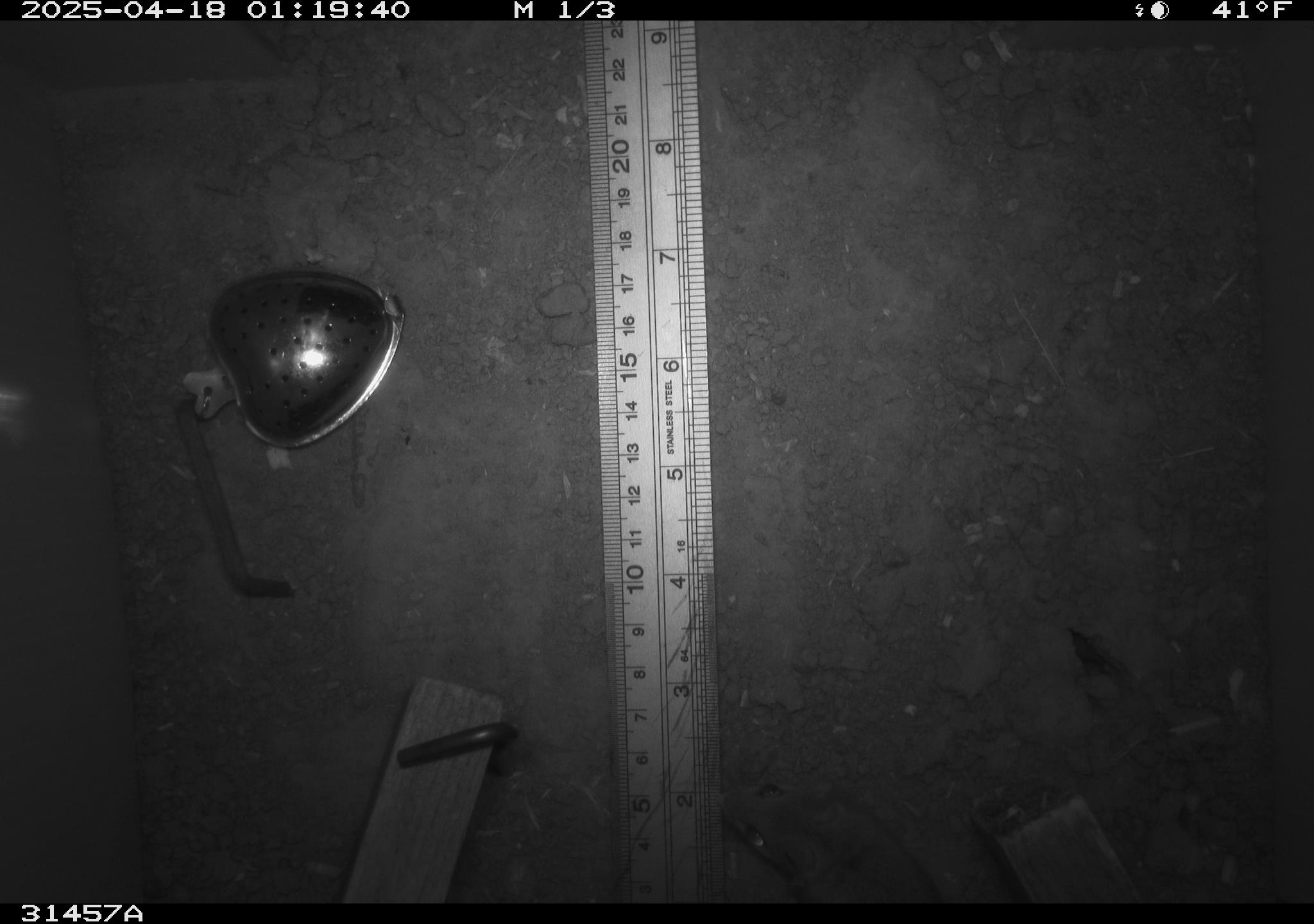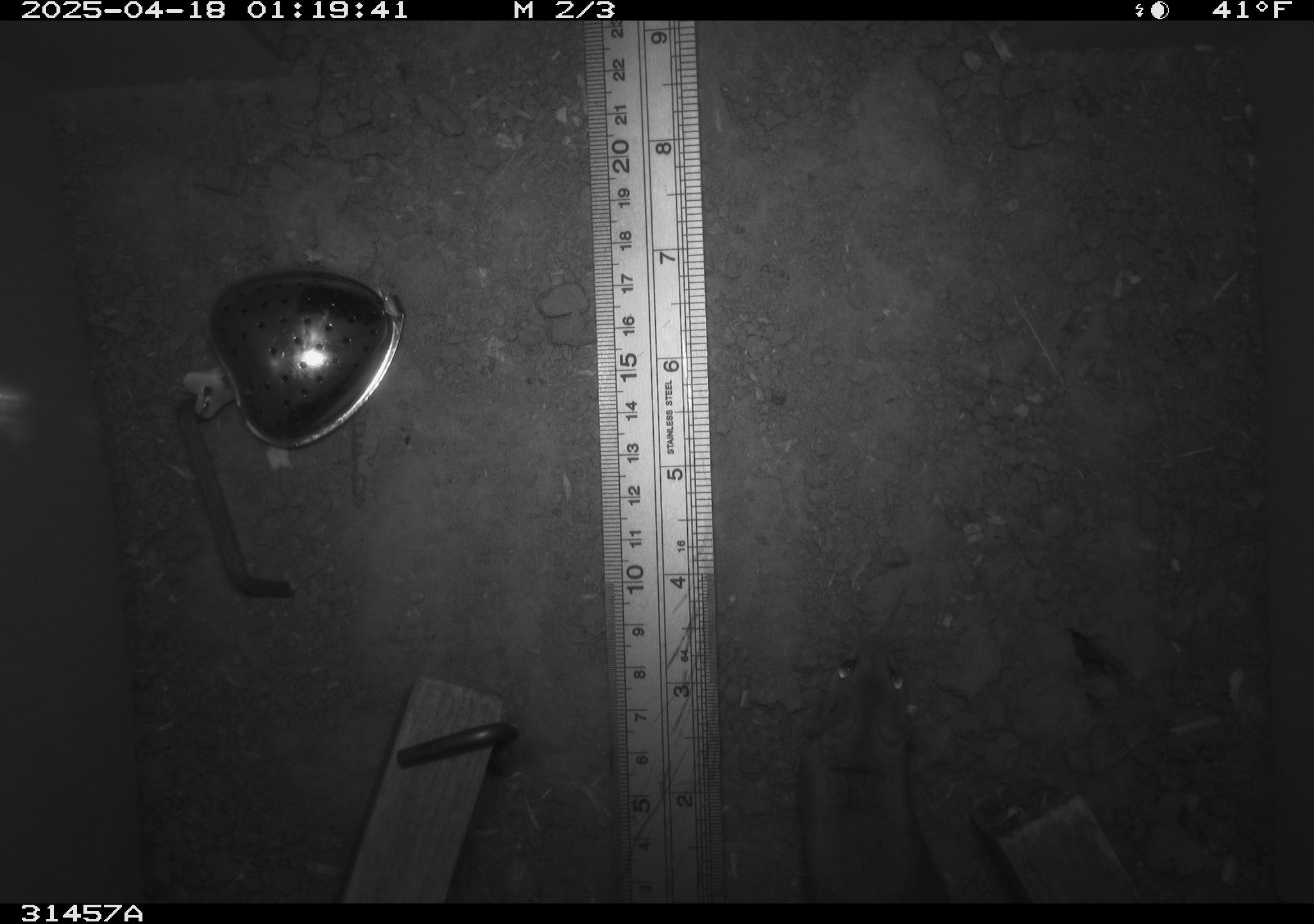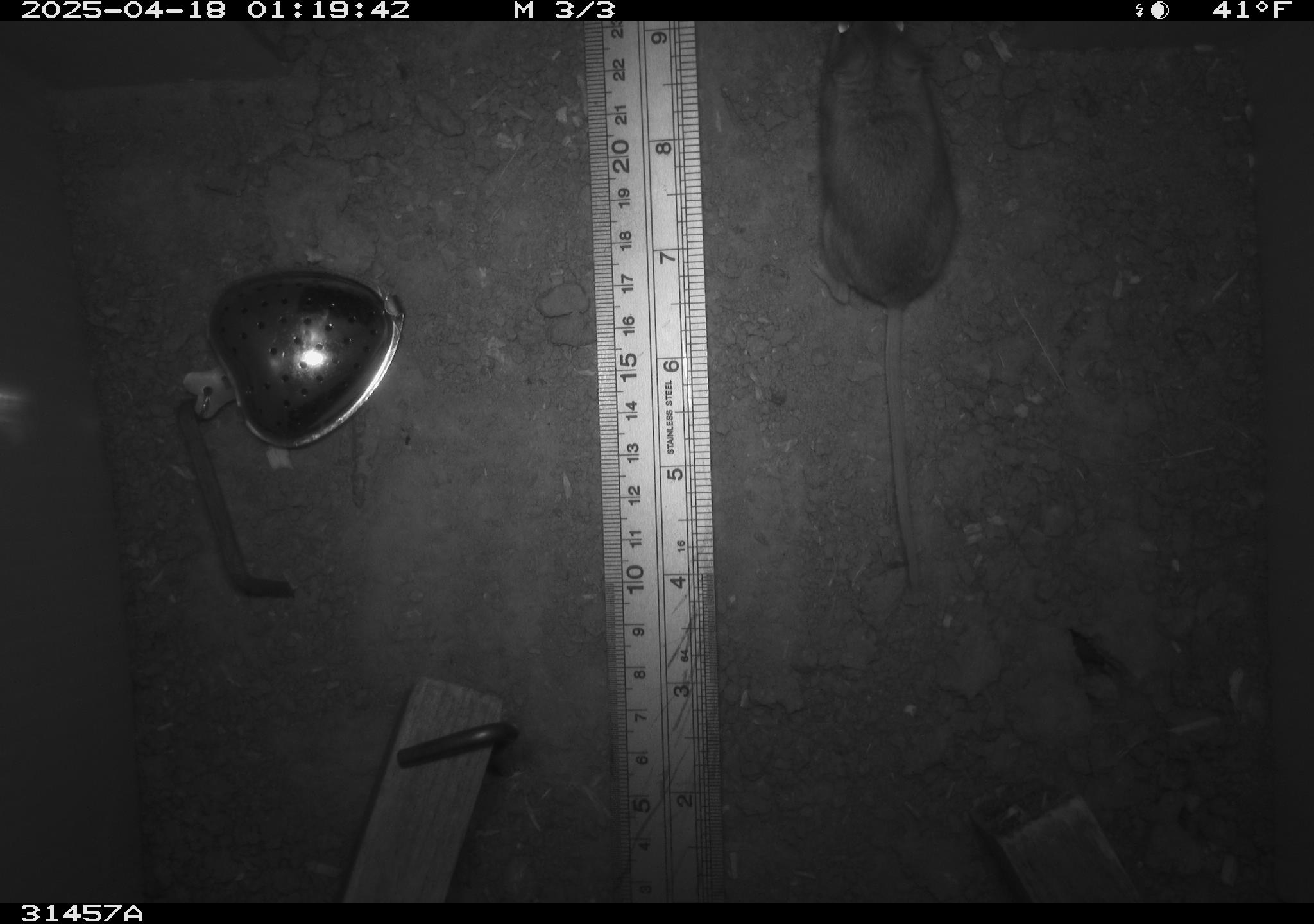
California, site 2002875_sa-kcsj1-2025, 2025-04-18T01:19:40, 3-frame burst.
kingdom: Animalia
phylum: Chordata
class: Mammalia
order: Rodentia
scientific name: Rodentia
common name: rodent